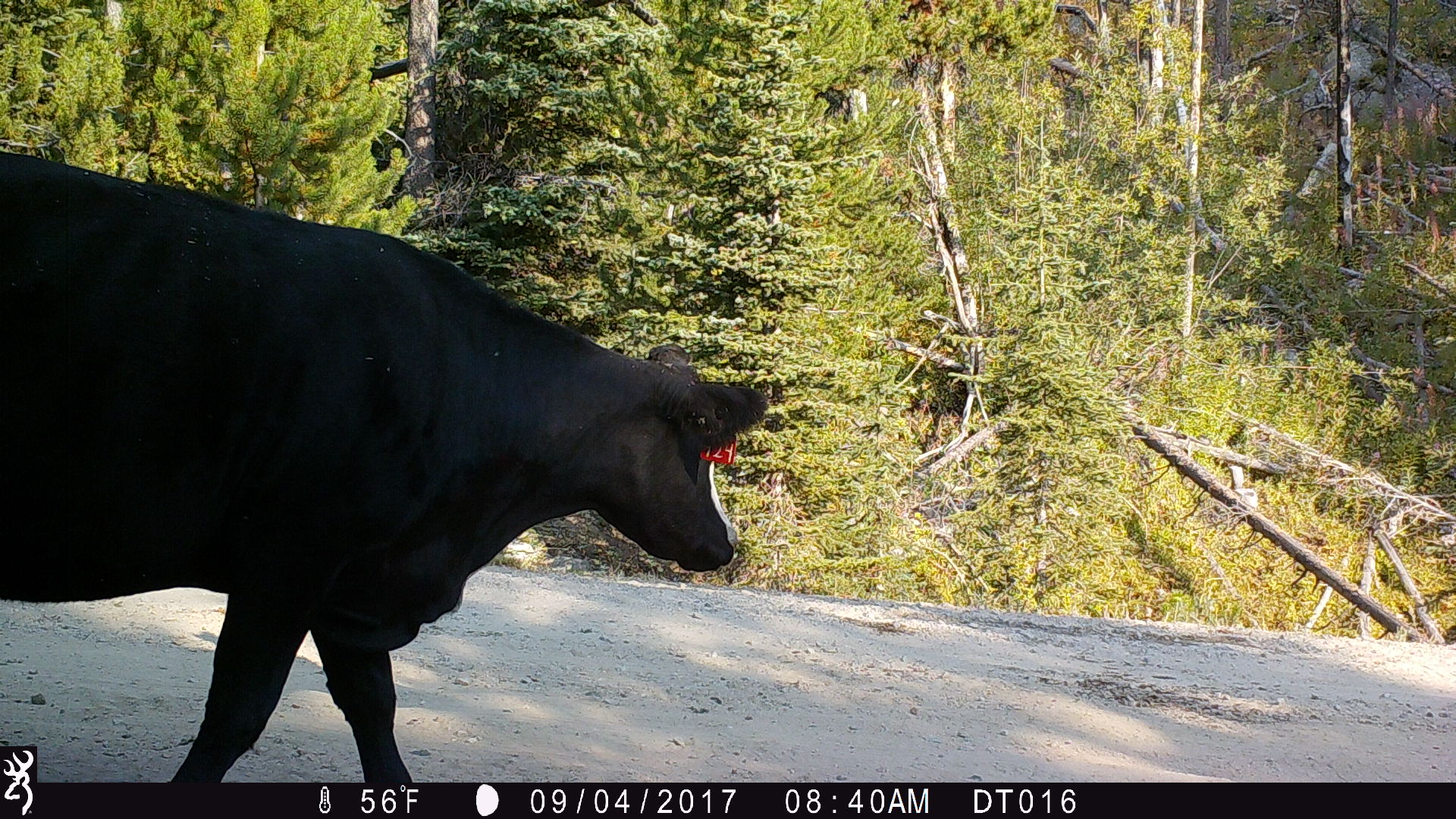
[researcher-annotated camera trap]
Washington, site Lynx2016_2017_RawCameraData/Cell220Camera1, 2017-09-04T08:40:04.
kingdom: Animalia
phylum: Chordata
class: Mammalia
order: Artiodactyla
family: Bovidae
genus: Bos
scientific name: Bos taurus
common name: domestic cattle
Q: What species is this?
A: Domestic cattle (Bos taurus).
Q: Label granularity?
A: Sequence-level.